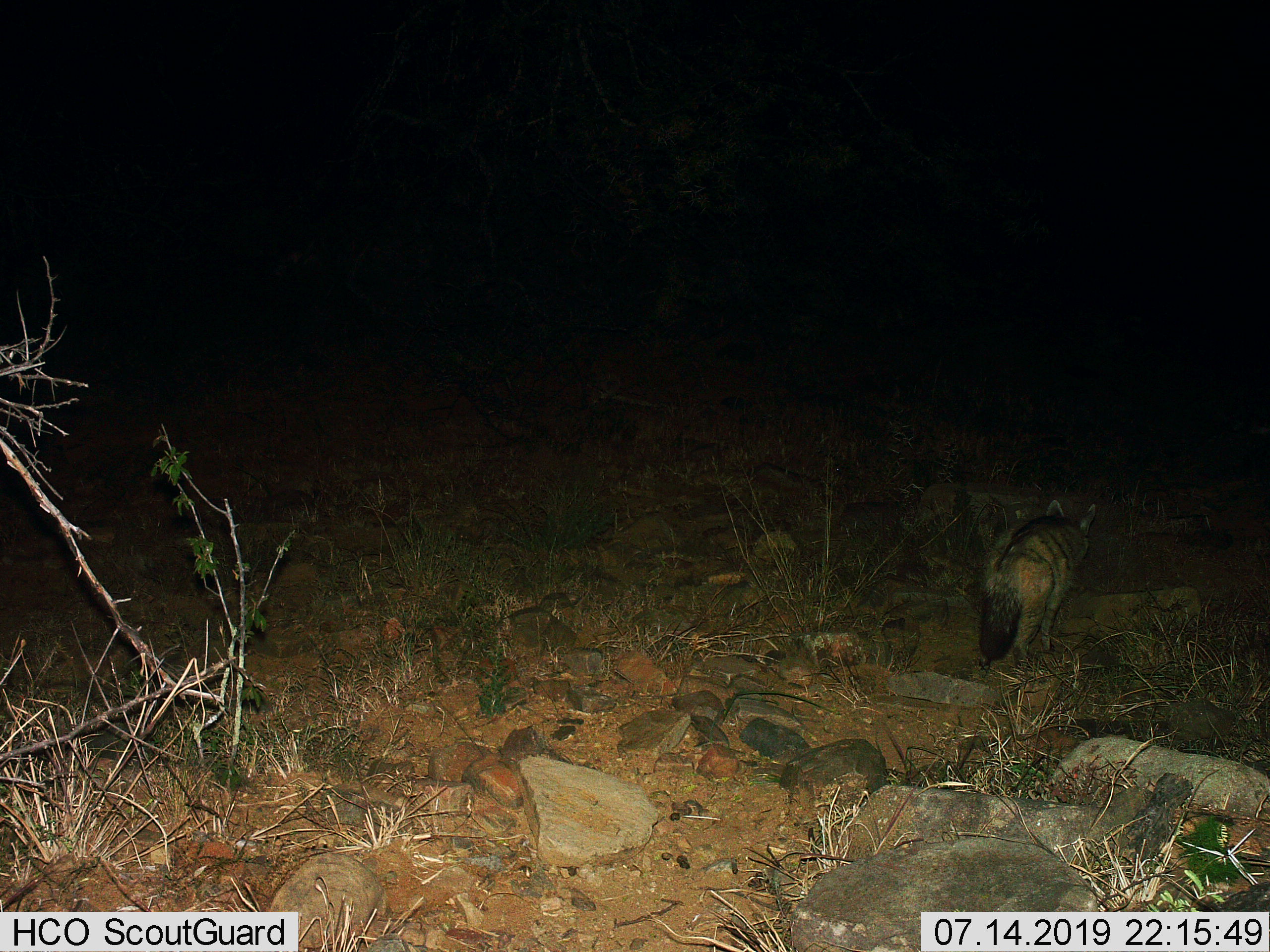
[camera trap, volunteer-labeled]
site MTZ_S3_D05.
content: unidentified animal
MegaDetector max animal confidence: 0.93